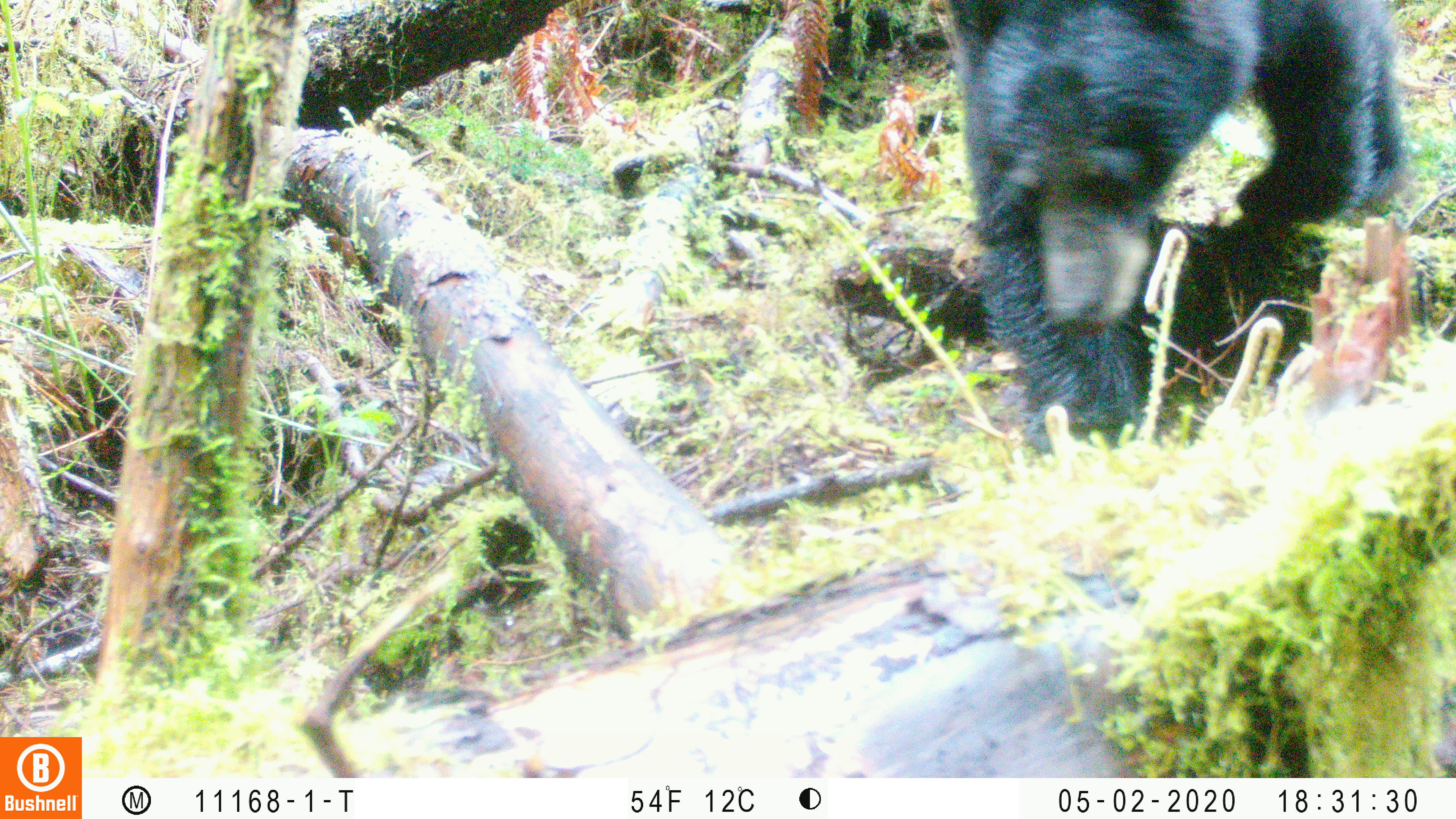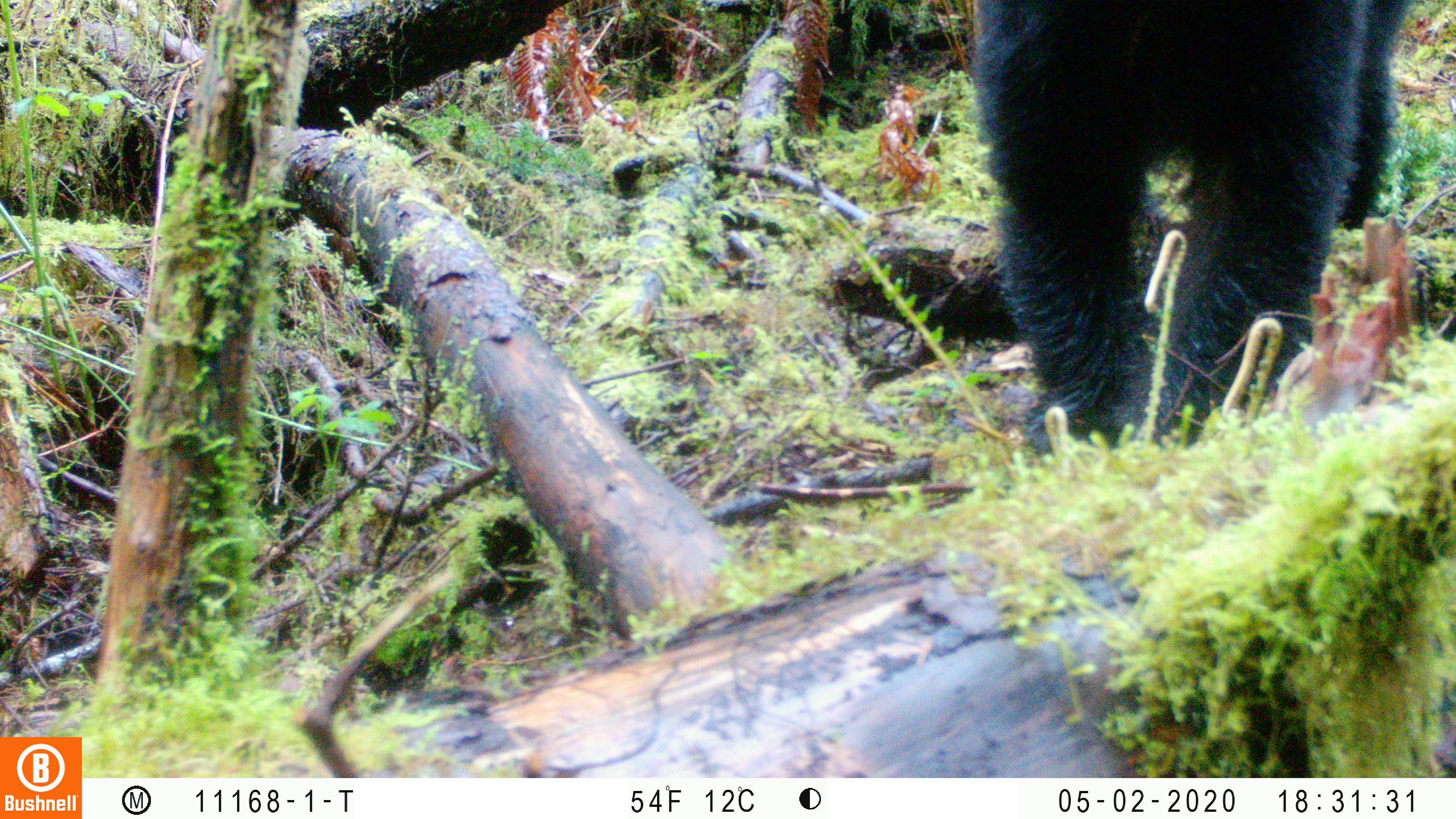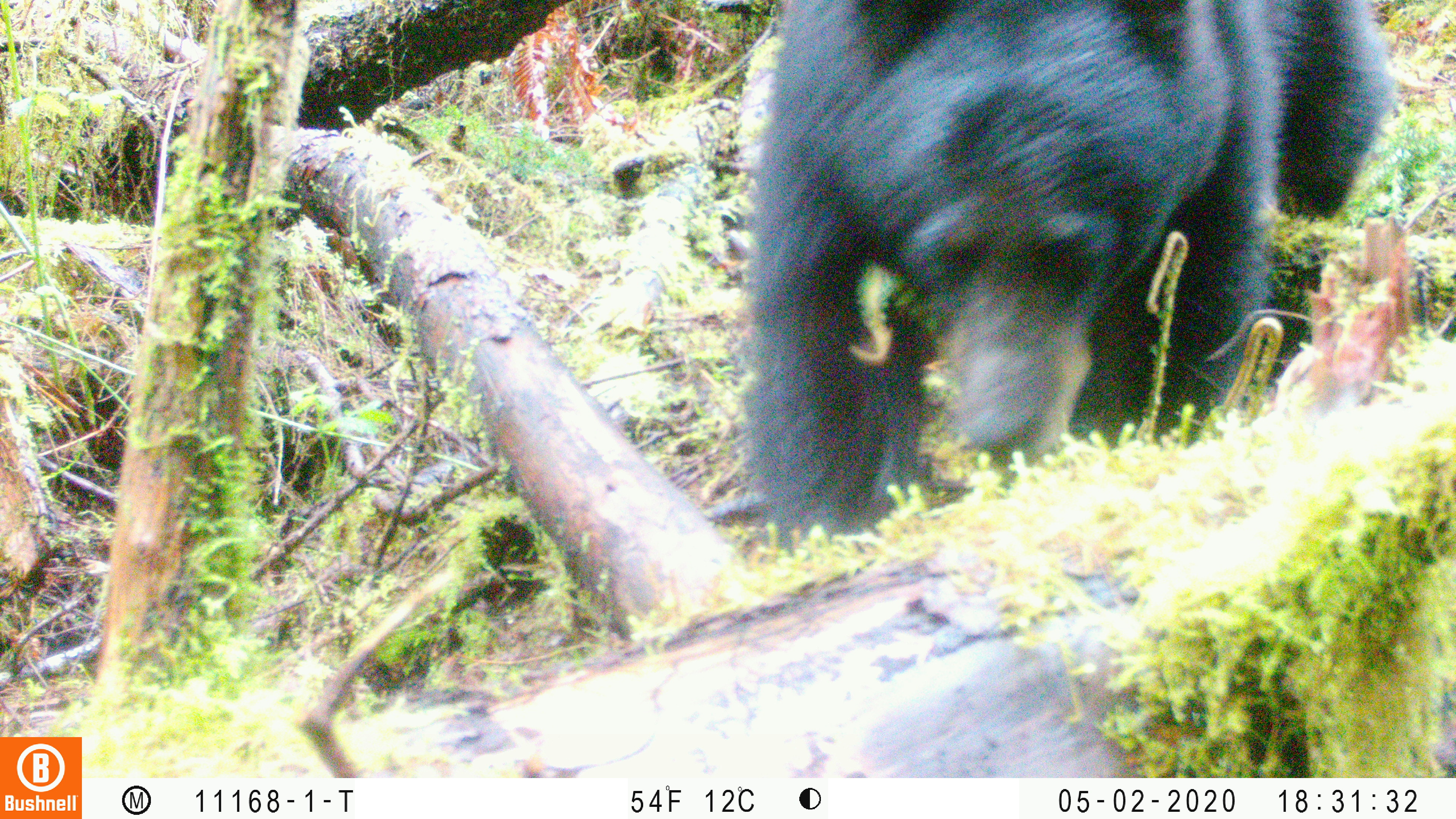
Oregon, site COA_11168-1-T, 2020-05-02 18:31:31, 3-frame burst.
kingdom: Animalia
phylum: Chordata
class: Mammalia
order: Carnivora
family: Ursidae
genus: Ursus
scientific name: Ursus americanus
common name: american black bear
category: black bear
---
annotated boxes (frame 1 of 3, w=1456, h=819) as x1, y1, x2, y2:
black bear: 948, 1, 1410, 469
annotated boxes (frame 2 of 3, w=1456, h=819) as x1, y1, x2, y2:
black bear: 978, 1, 1409, 457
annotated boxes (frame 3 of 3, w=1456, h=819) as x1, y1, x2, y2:
black bear: 749, 2, 1387, 551